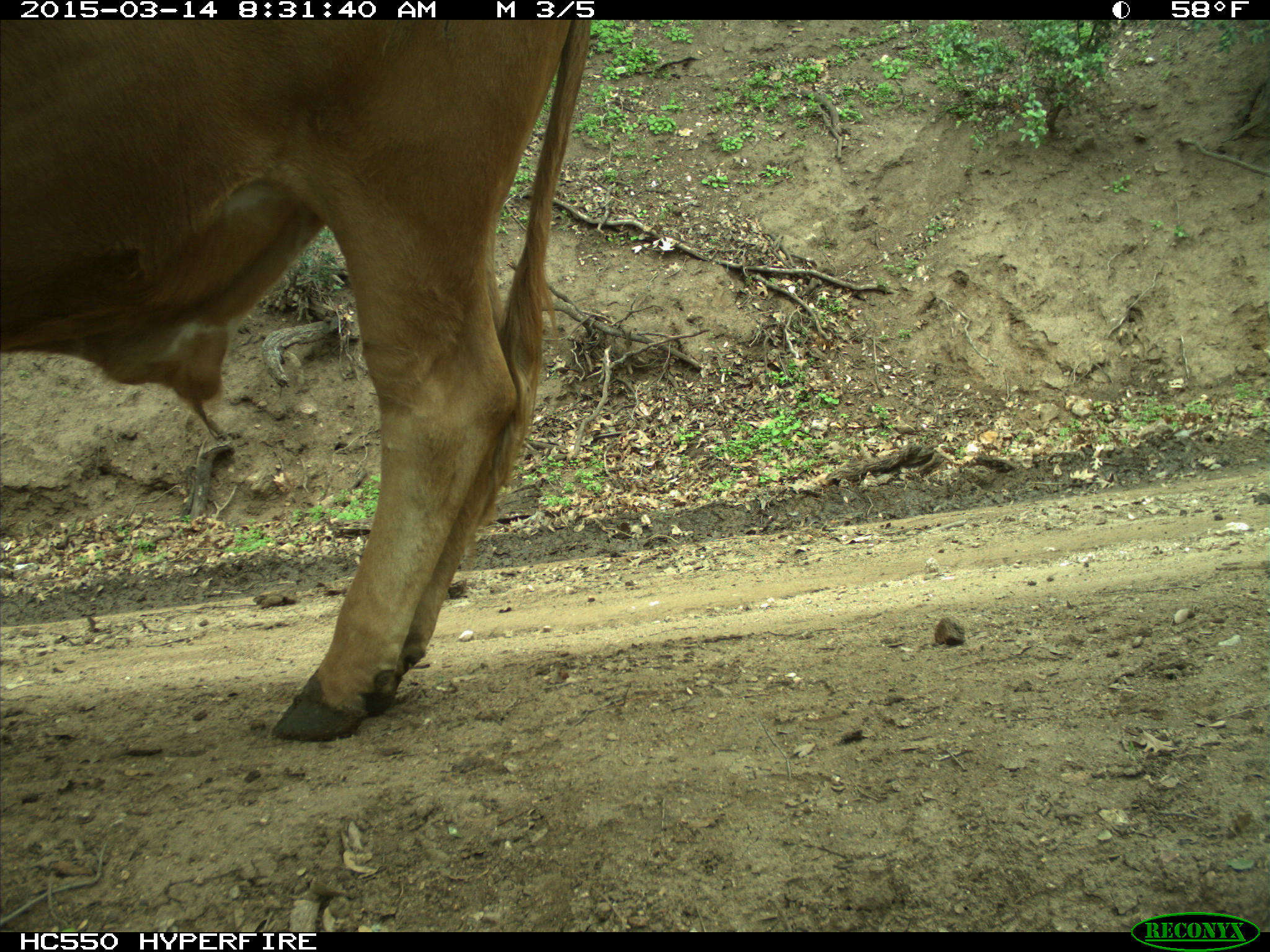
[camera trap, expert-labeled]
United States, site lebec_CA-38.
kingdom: Animalia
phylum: Chordata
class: Mammalia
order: Artiodactyla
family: Bovidae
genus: Bos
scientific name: Bos taurus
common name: domestic cow